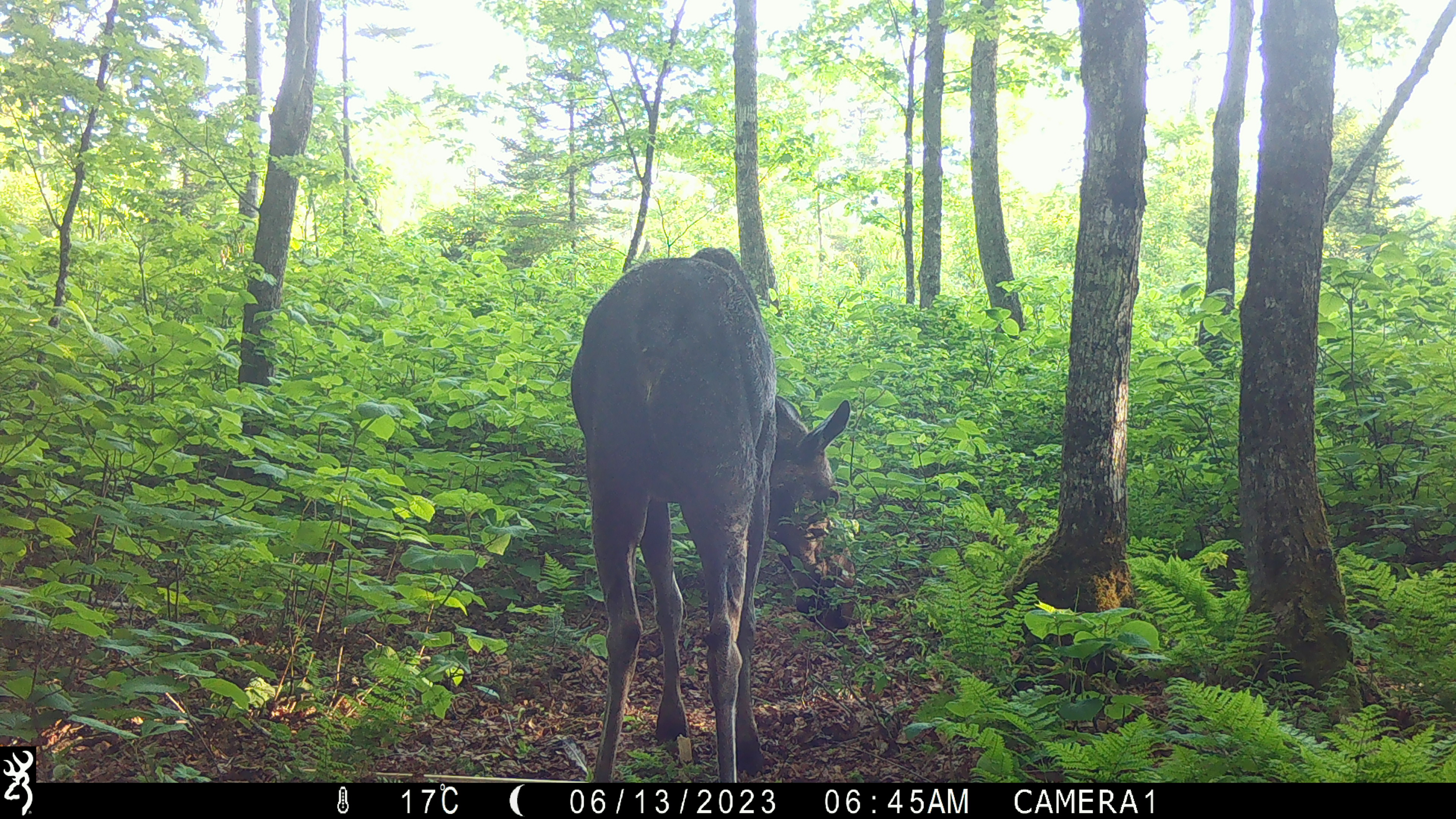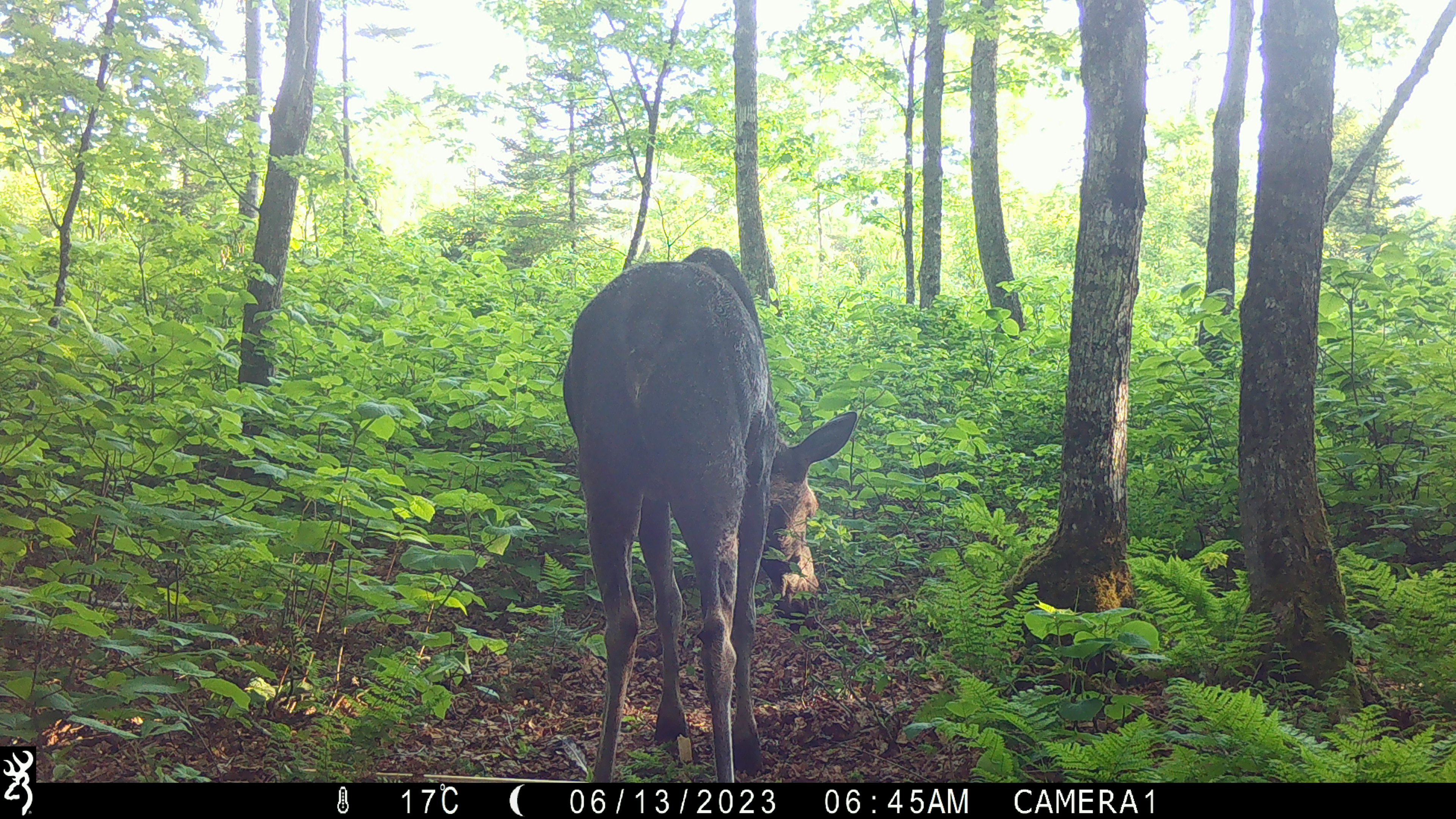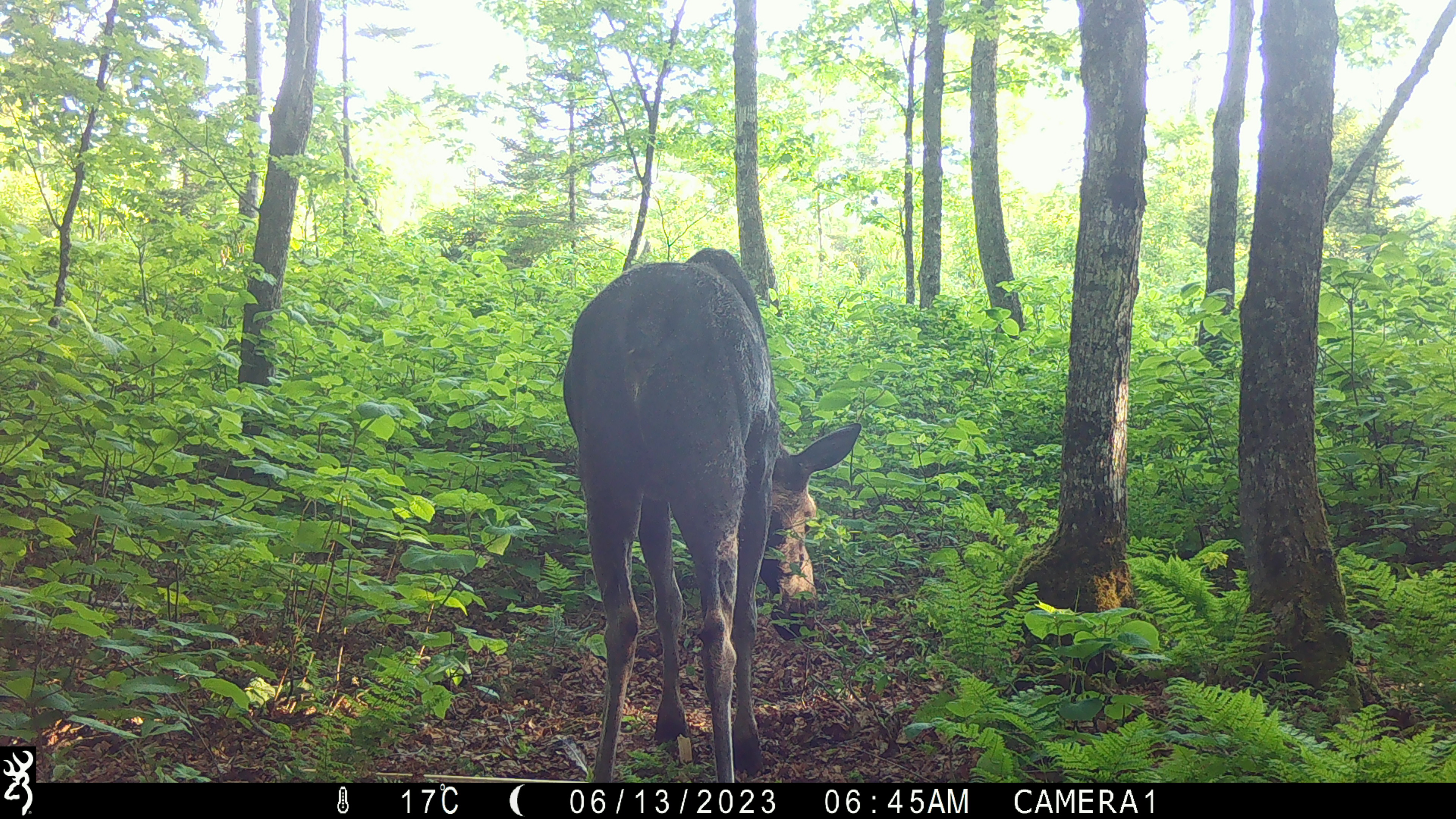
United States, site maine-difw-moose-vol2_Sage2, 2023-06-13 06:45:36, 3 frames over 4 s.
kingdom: Animalia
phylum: Chordata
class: Mammalia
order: Artiodactyla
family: Cervidae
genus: Alces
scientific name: Alces alces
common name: moose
Moose (Alces alces).